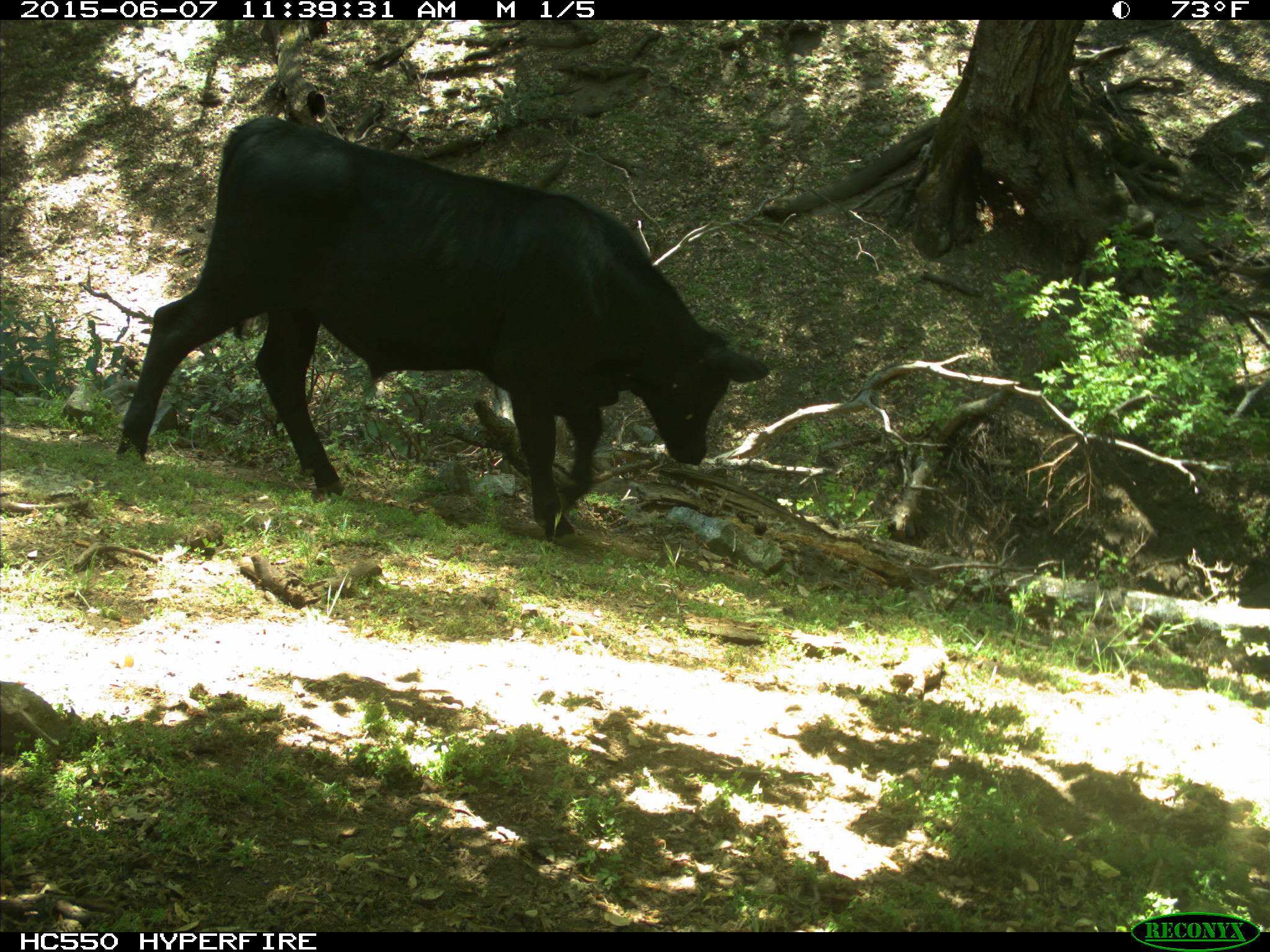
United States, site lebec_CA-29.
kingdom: Animalia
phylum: Chordata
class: Mammalia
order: Artiodactyla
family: Bovidae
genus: Bos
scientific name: Bos taurus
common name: domestic cow